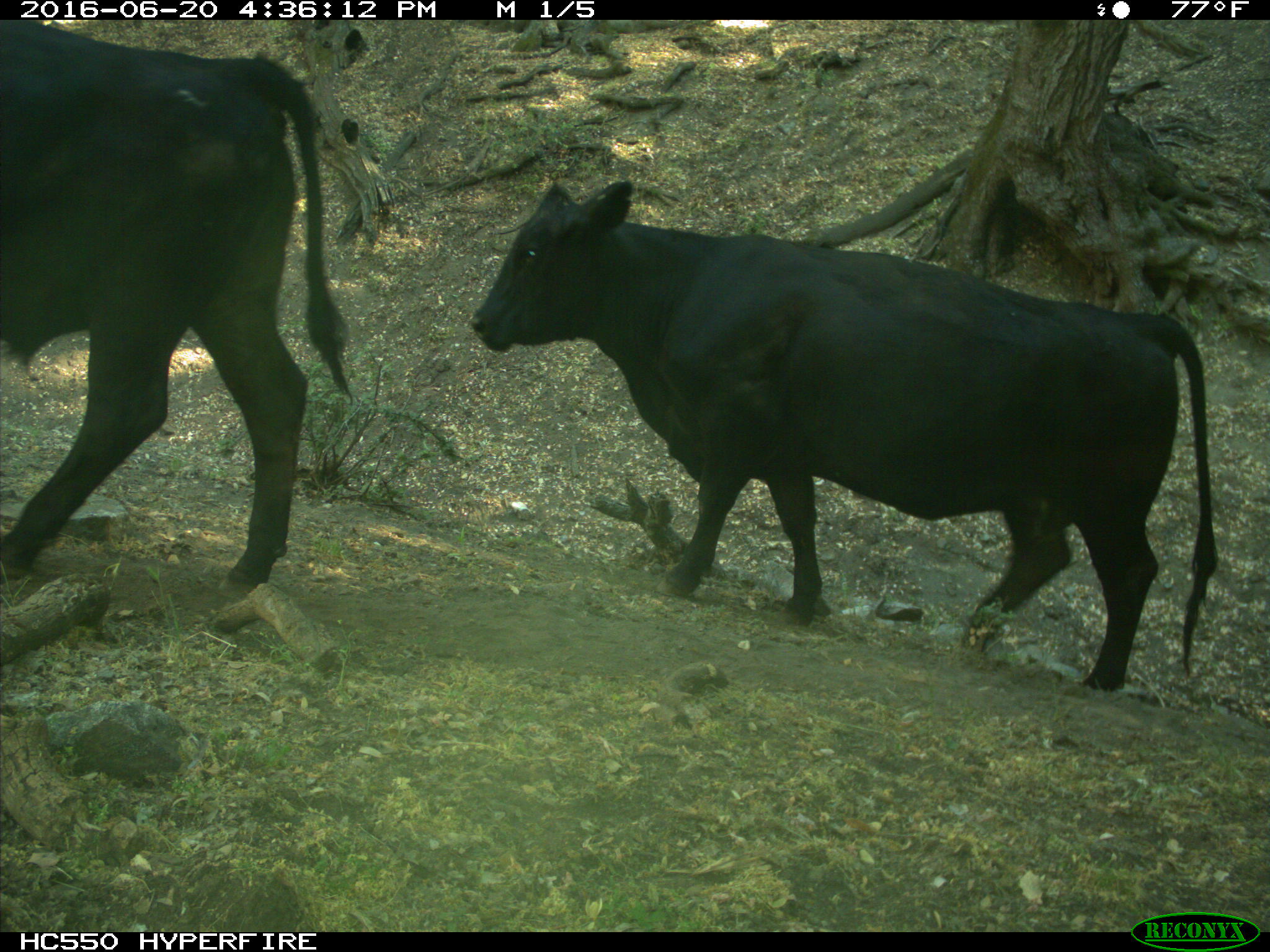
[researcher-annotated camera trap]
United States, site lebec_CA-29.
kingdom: Animalia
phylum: Chordata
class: Mammalia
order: Artiodactyla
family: Bovidae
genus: Bos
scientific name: Bos taurus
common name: domestic cow